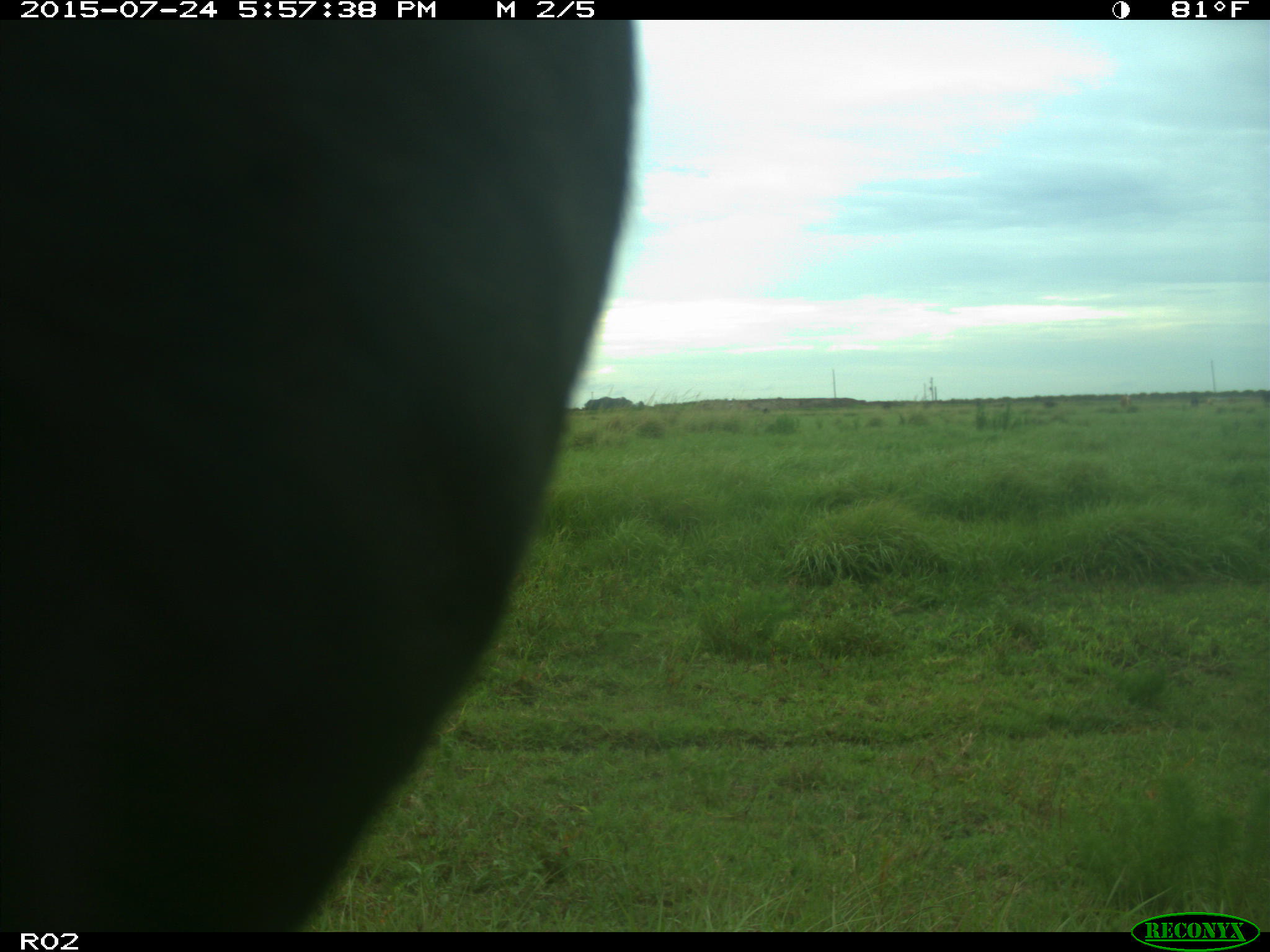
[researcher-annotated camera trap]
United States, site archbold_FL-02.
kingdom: Animalia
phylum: Chordata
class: Mammalia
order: Artiodactyla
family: Bovidae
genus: Bos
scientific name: Bos taurus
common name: domestic cow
Bos taurus (domestic cow).